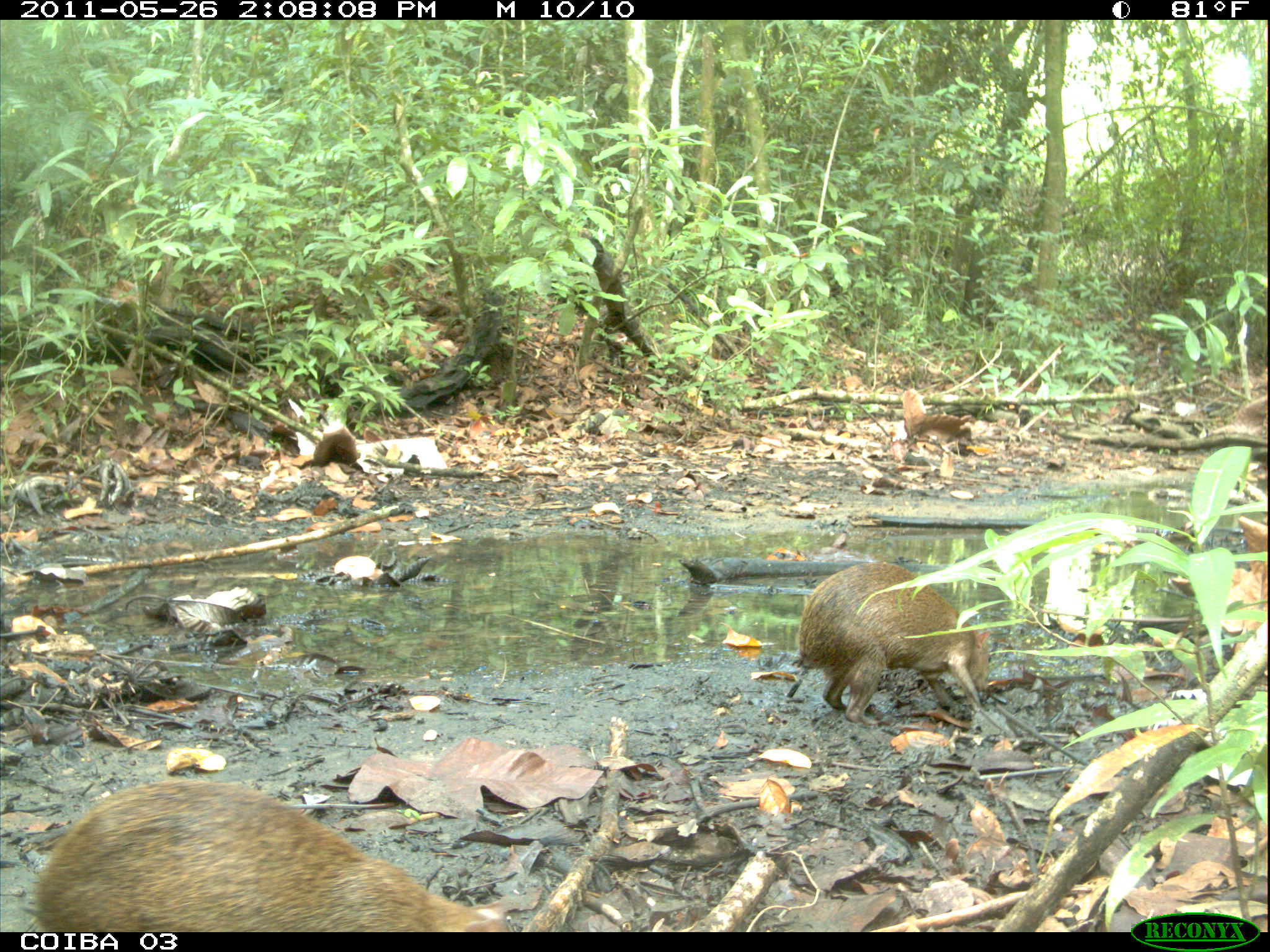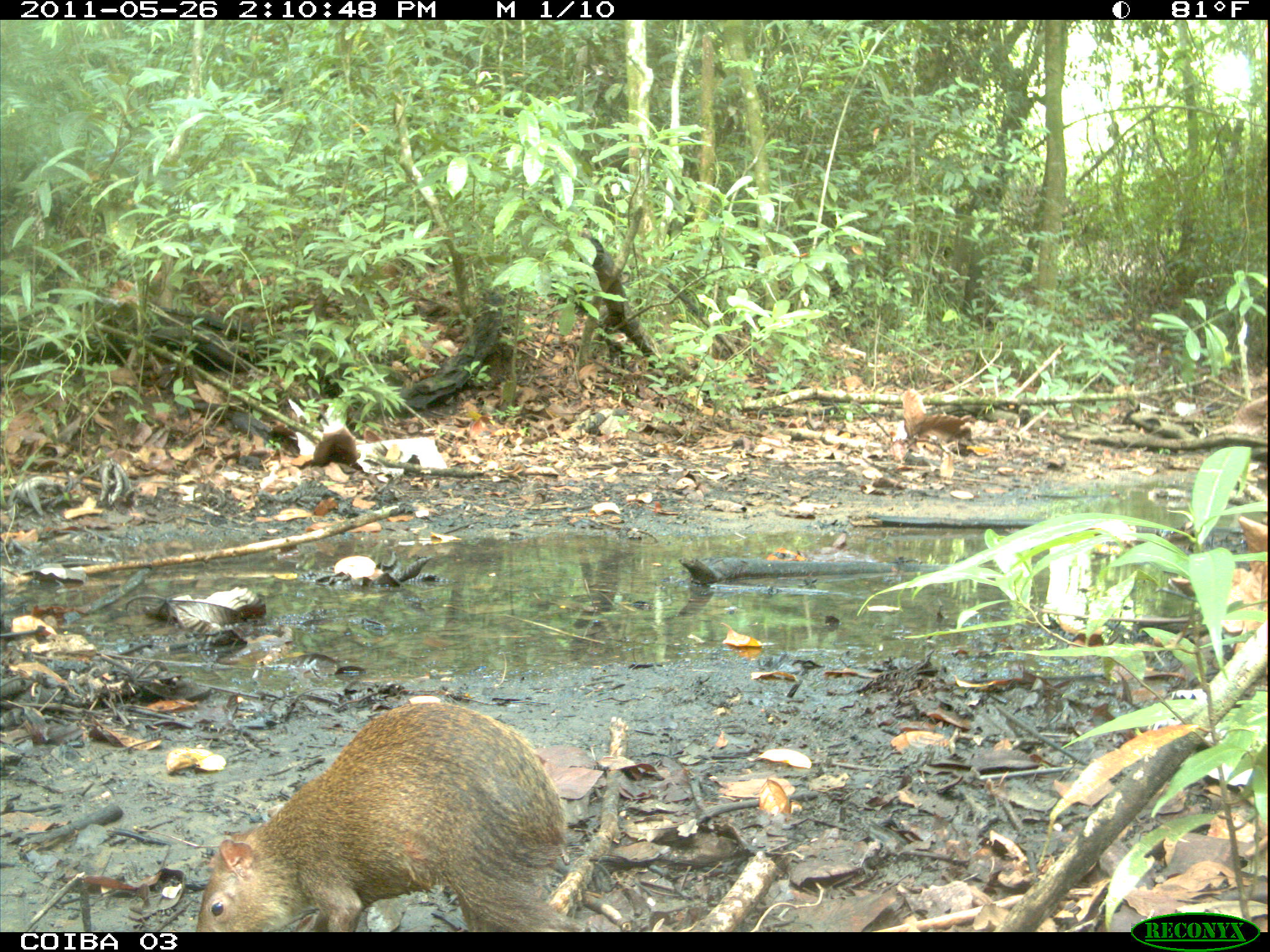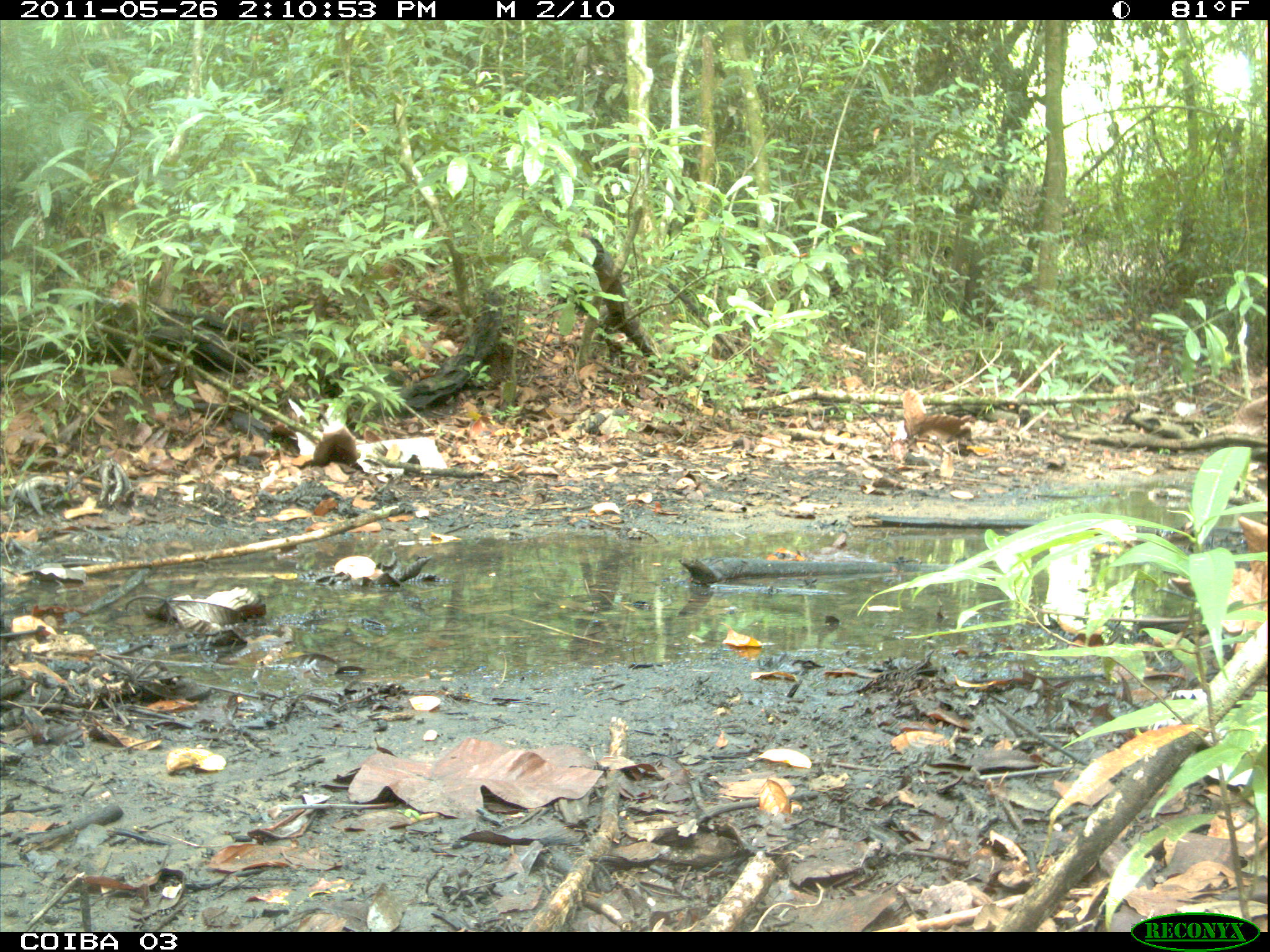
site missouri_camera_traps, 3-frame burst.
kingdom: Animalia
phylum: Chordata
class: Mammalia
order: Rodentia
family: Dasyproctidae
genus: Dasyprocta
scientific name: Dasyprocta coibae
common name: coiban agouti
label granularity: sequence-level